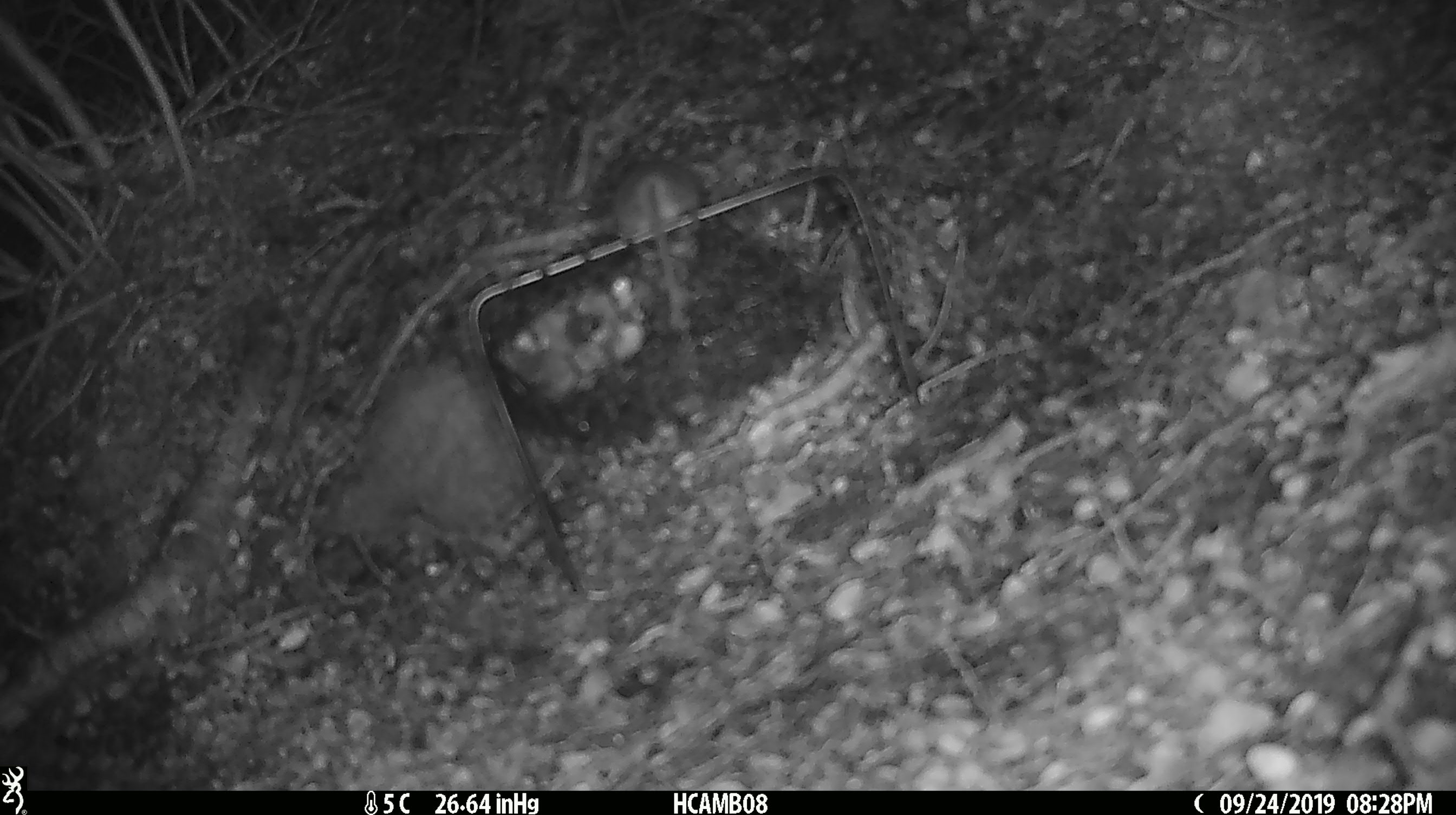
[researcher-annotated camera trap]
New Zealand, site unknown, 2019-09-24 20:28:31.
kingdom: Animalia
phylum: Chordata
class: Mammalia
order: Rodentia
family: Muridae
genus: Mus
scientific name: Mus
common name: mouse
Mouse (Mus).